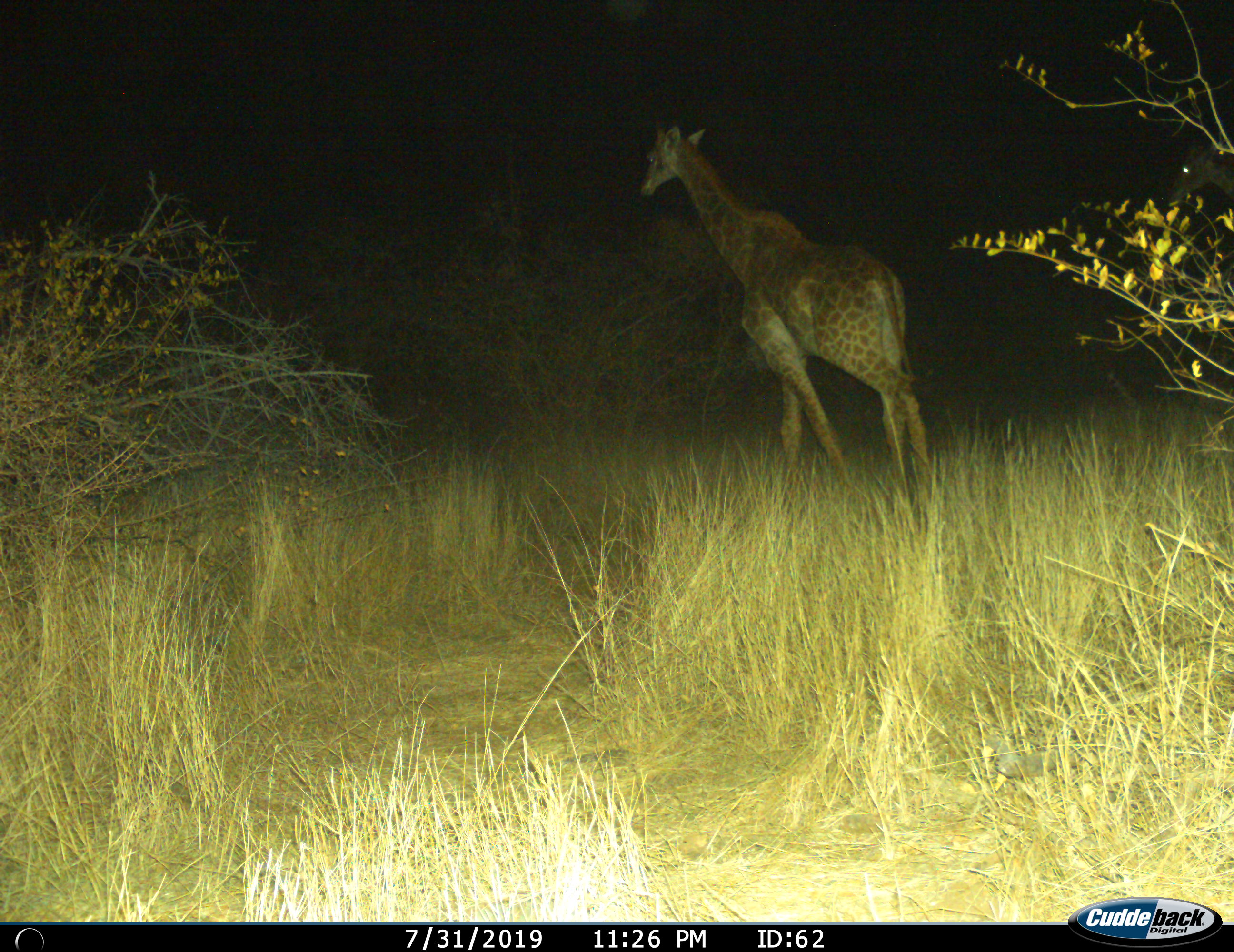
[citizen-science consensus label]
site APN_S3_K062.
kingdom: Animalia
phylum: Chordata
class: Mammalia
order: Artiodactyla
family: Giraffidae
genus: Giraffa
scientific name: Giraffa camelopardalis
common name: giraffe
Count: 1.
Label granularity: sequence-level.